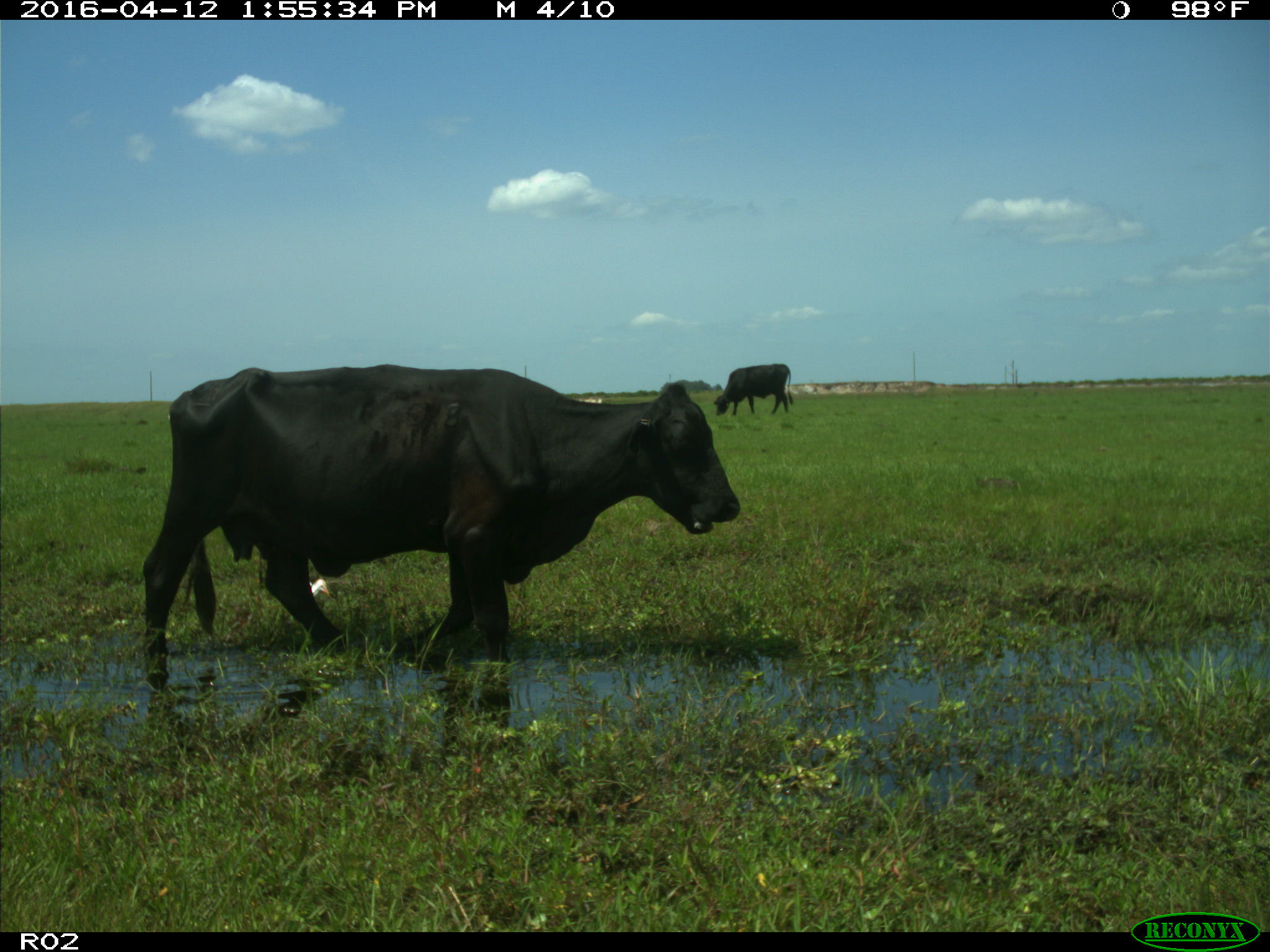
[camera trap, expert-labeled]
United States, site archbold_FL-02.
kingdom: Animalia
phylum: Chordata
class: Mammalia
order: Artiodactyla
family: Bovidae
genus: Bos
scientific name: Bos taurus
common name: domestic cow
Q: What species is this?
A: Bos taurus (domestic cow).